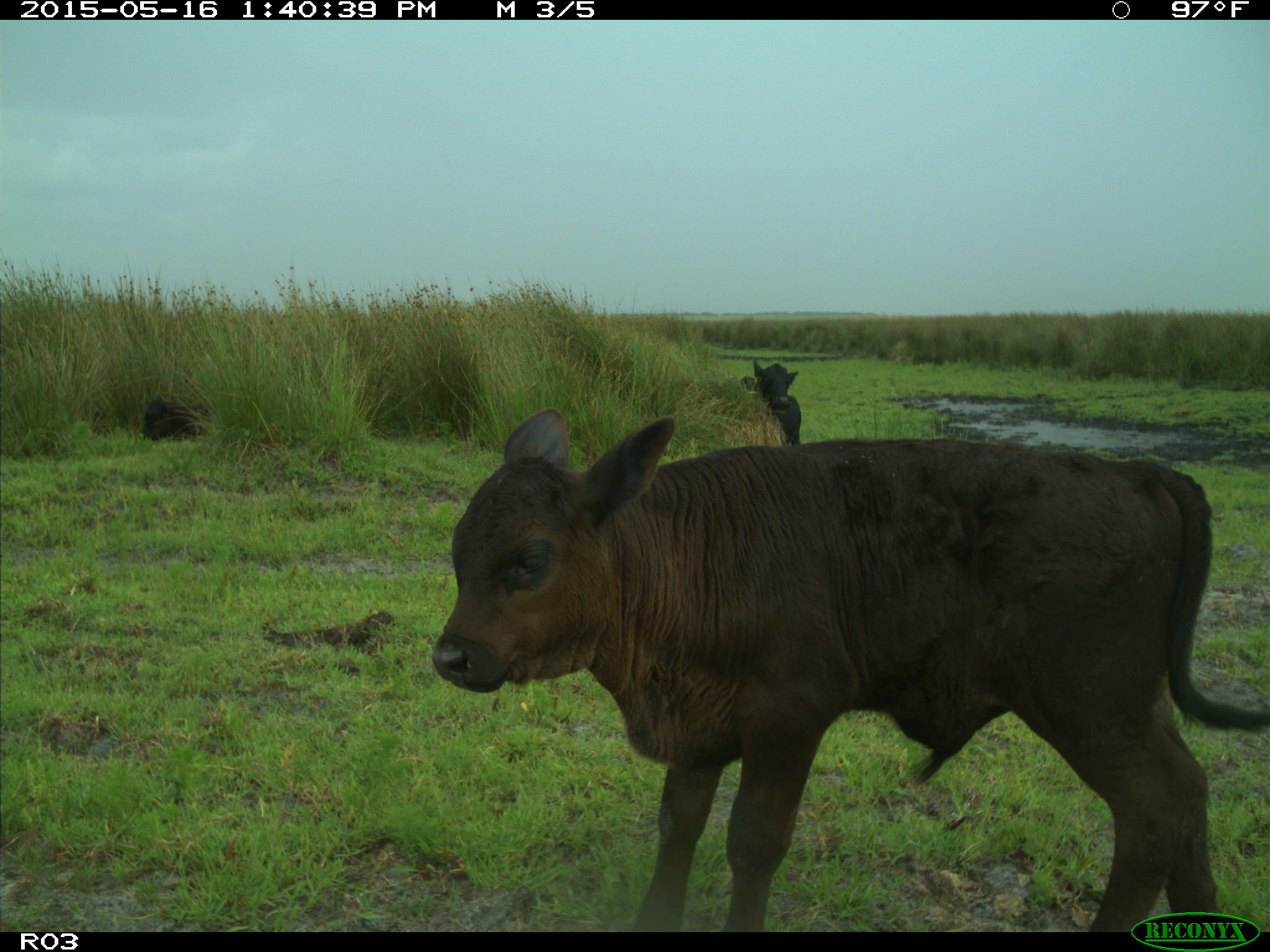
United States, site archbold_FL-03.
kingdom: Animalia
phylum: Chordata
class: Mammalia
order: Artiodactyla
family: Bovidae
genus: Bos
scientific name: Bos taurus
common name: domestic cow